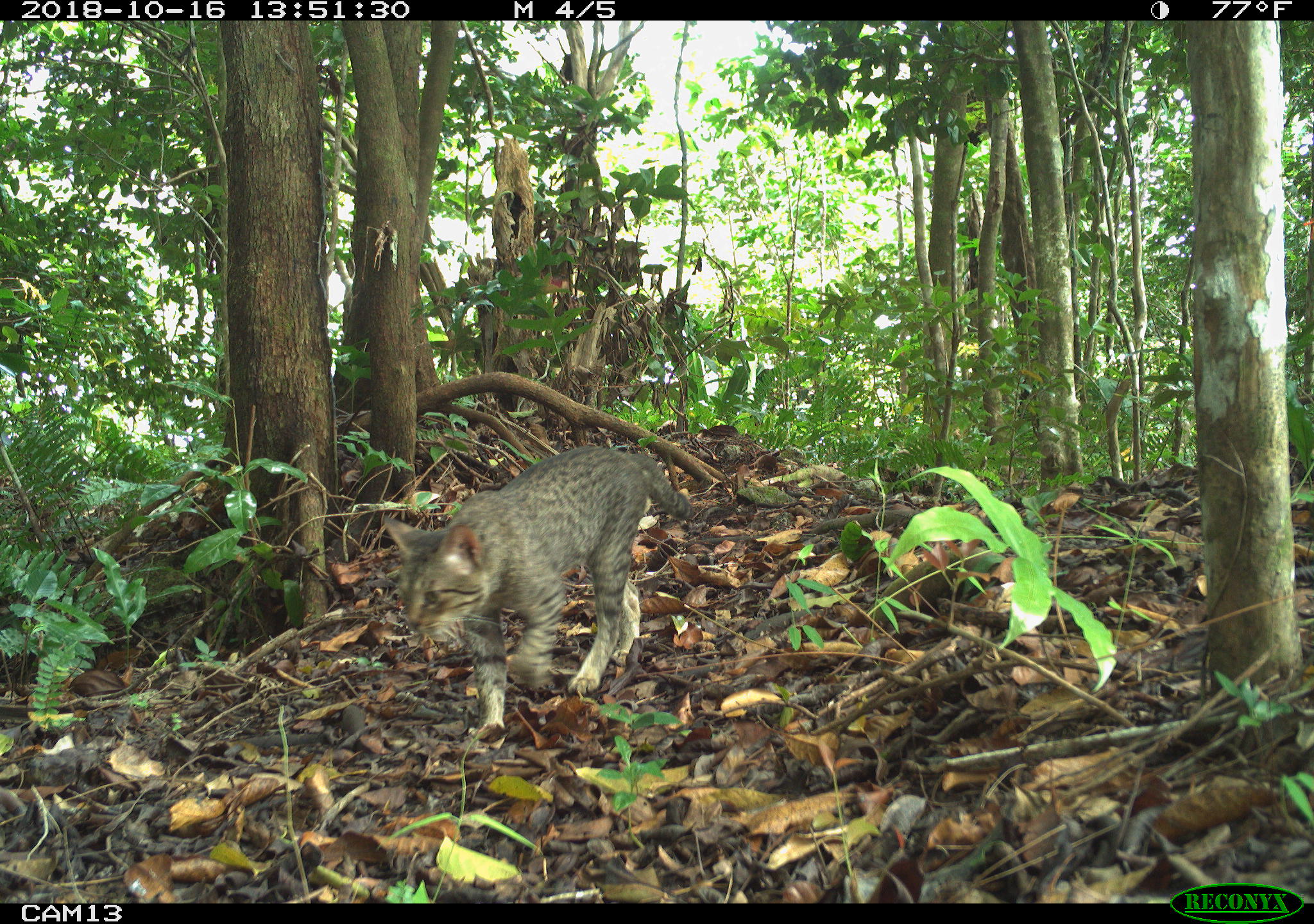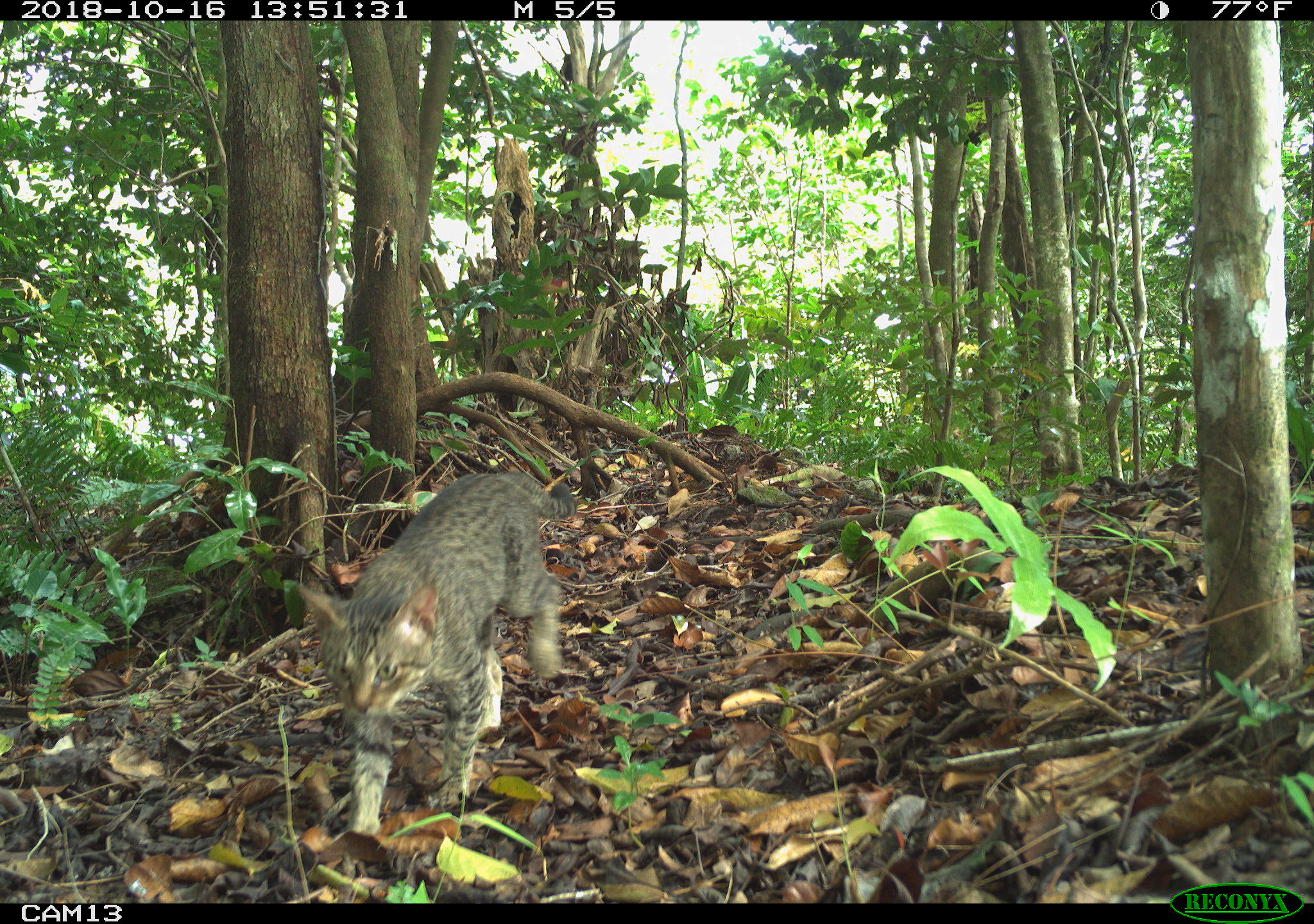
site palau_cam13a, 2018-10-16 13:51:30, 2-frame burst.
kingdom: Animalia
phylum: Chordata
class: Mammalia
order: Carnivora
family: Felidae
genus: Felis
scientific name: Felis catus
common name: cat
Cat (Felis catus).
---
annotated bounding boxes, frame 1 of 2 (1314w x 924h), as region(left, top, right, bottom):
cat: region(377, 446, 689, 728)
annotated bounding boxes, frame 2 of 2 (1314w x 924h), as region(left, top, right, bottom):
cat: region(296, 470, 572, 841)